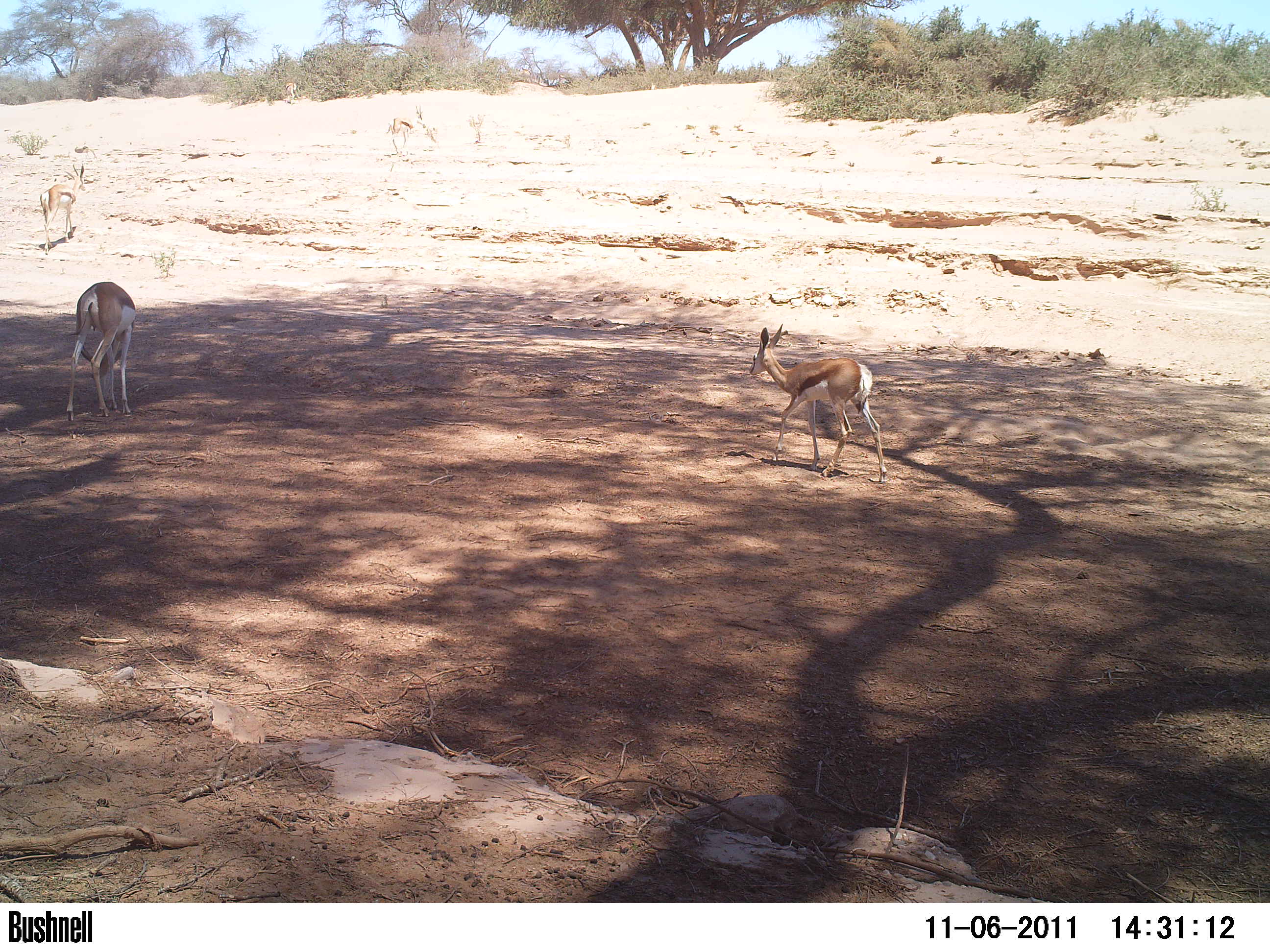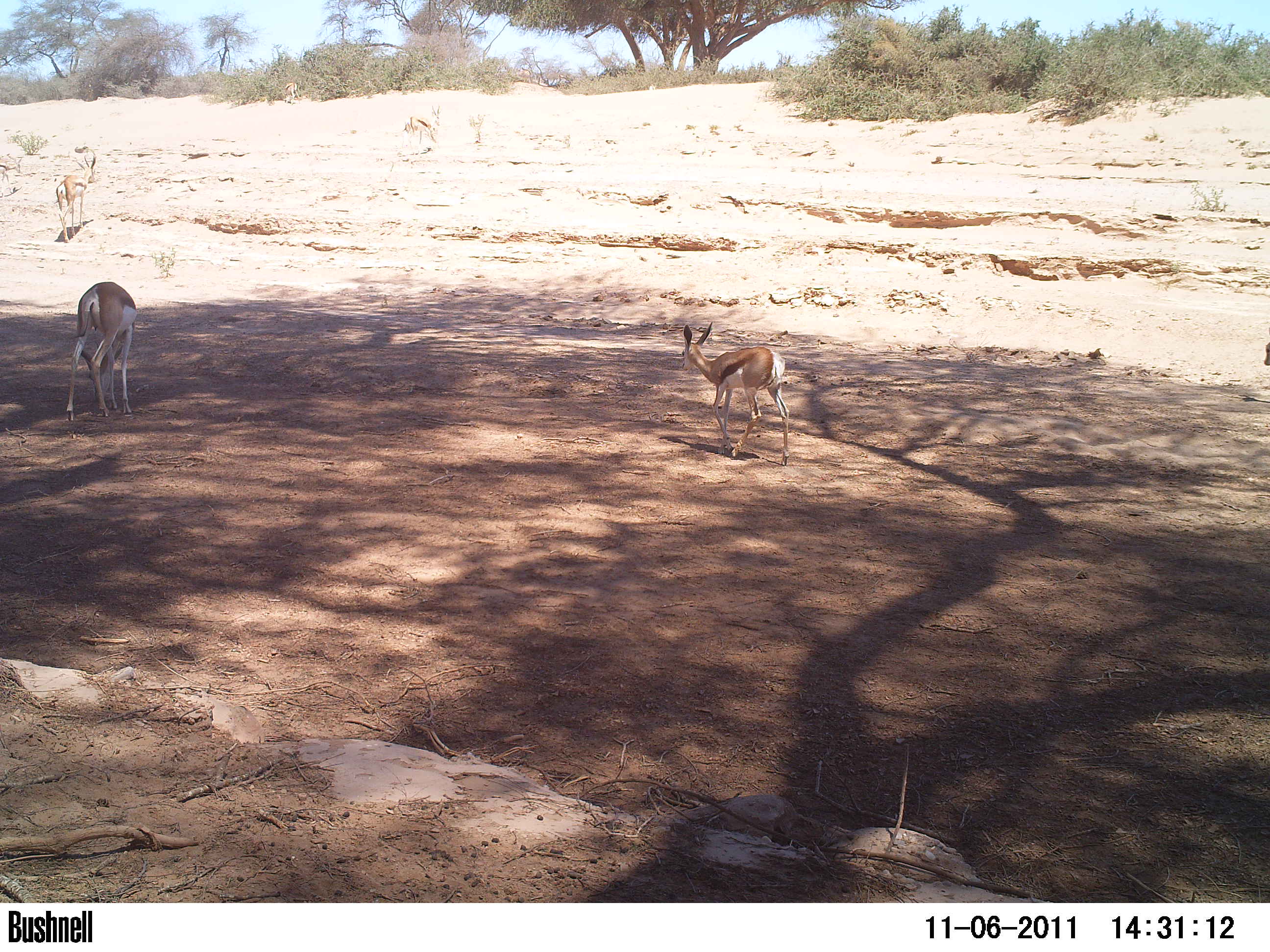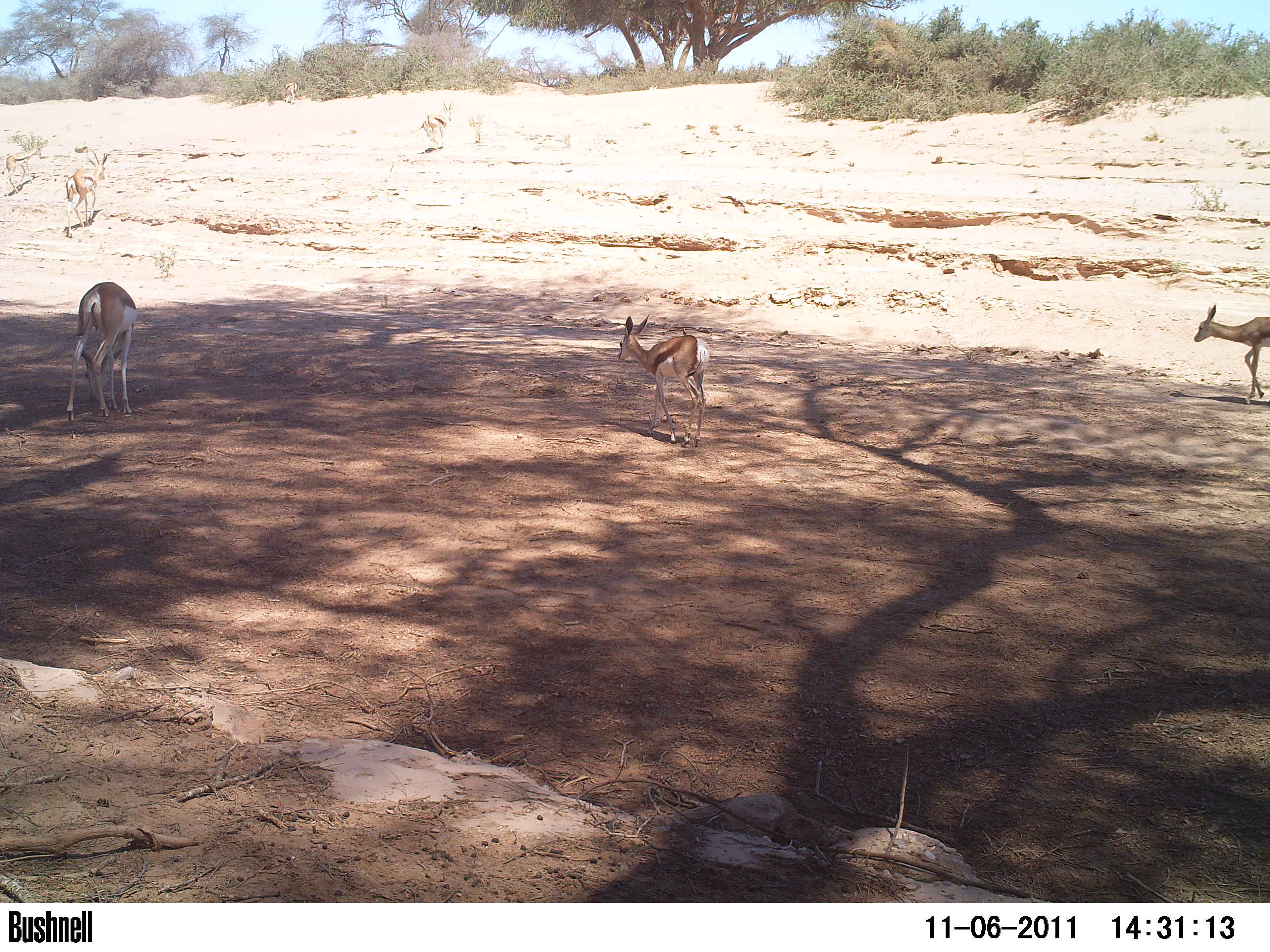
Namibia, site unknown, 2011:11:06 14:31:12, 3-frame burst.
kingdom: Animalia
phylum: Chordata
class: Mammalia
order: Artiodactyla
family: Bovidae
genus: Antidorcas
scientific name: Antidorcas marsupialis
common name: springbok